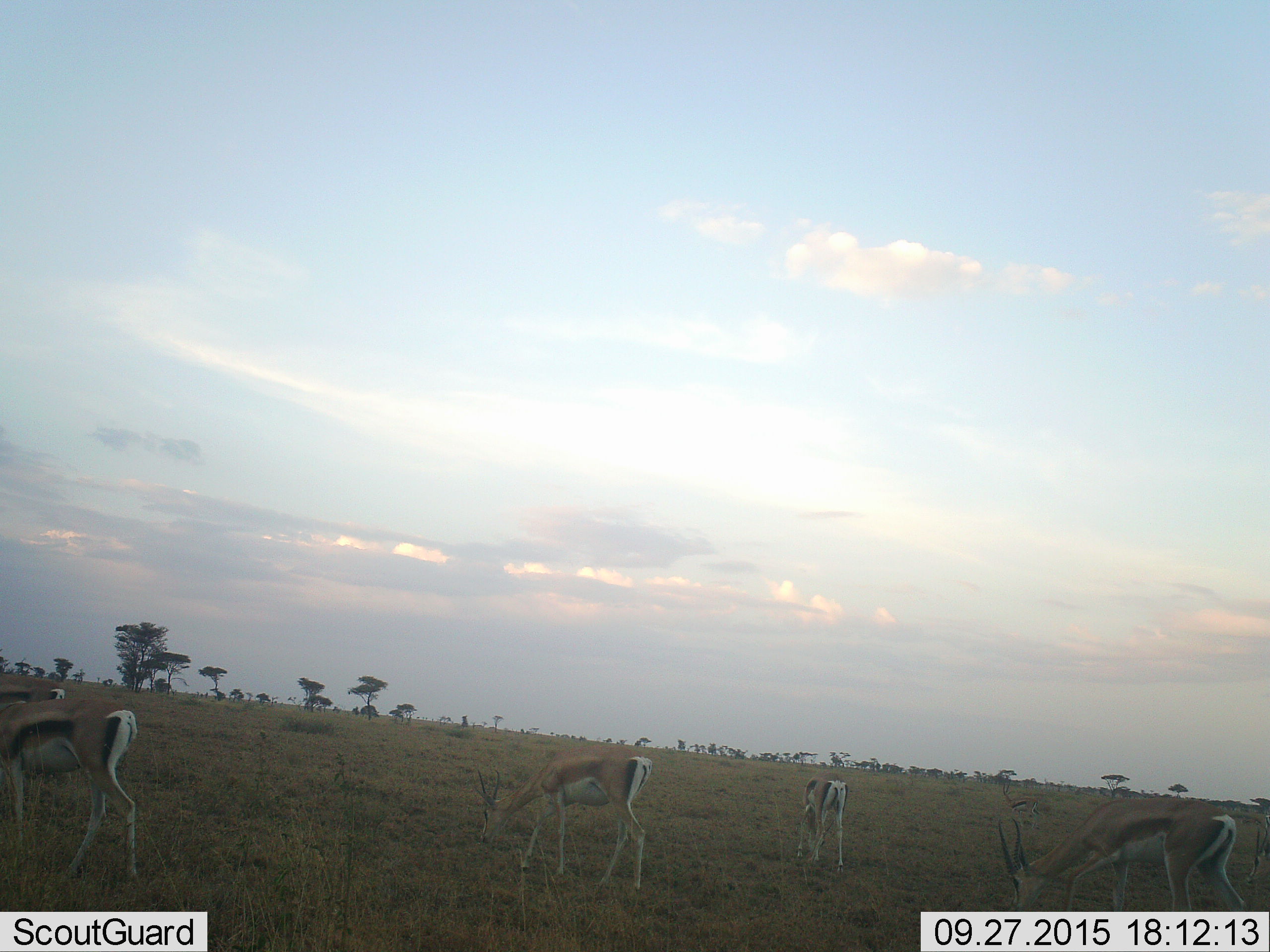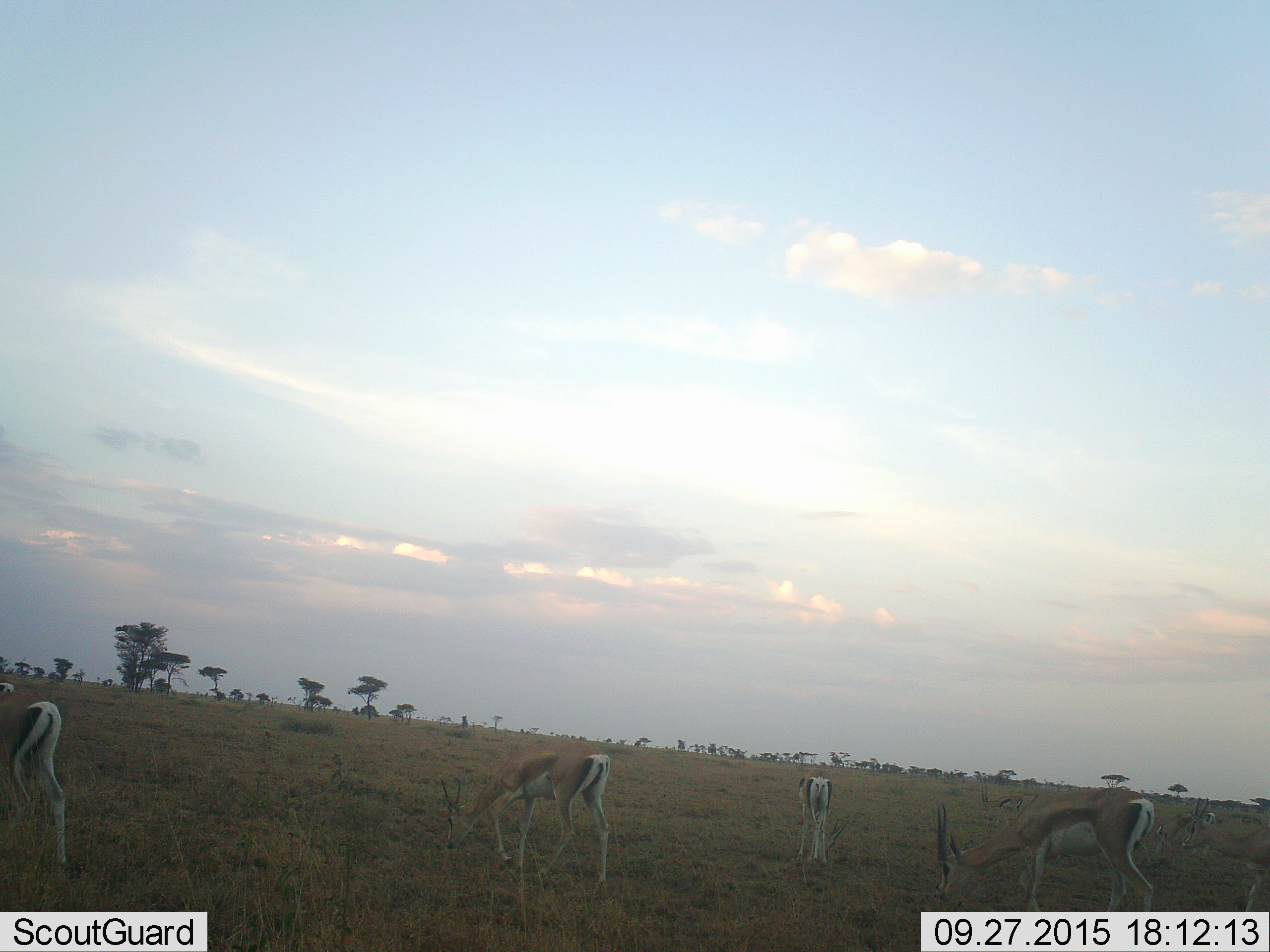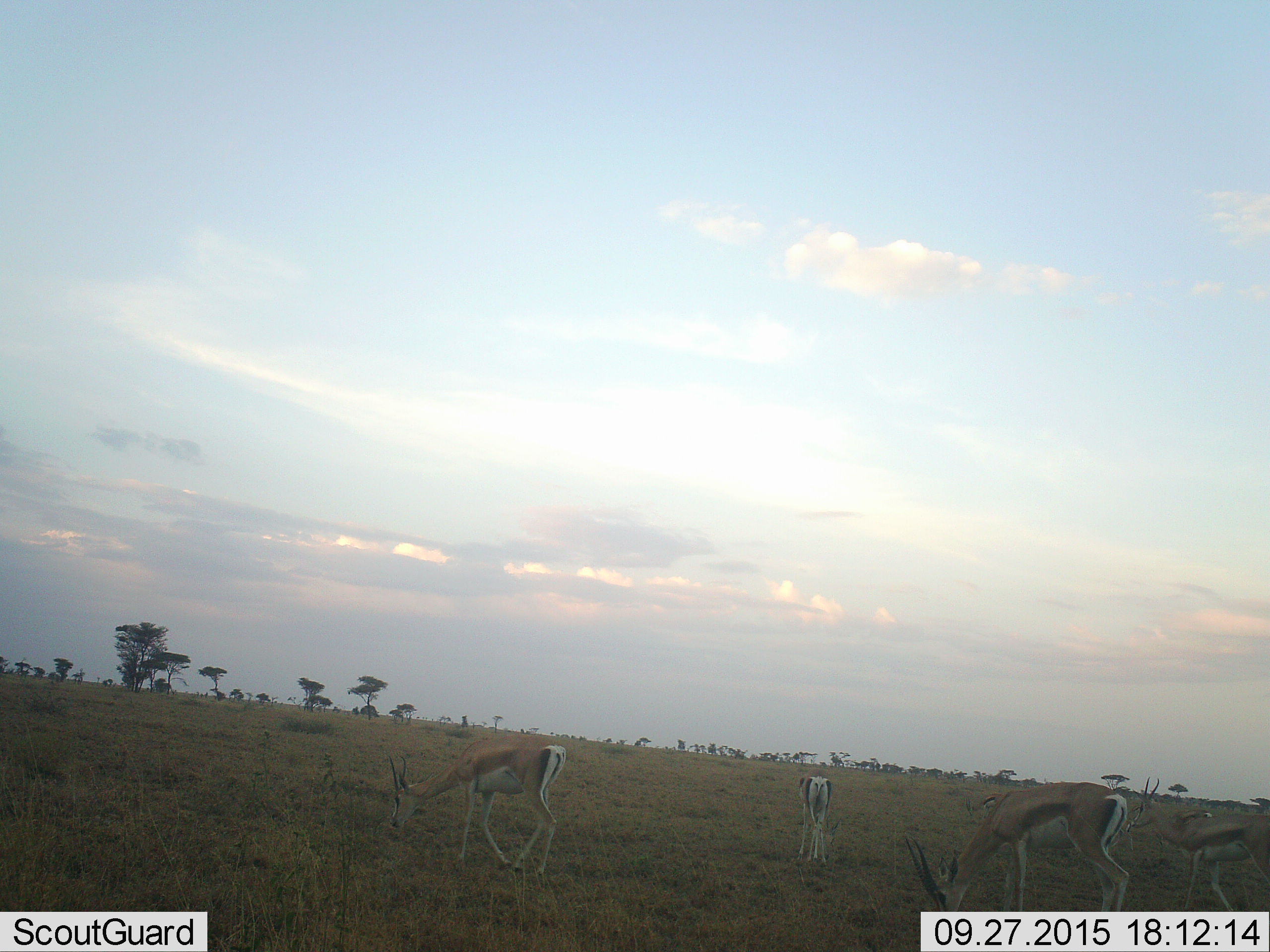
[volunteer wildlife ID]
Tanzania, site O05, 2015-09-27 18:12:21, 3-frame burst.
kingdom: Animalia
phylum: Chordata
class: Mammalia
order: Artiodactyla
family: Bovidae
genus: Eudorcas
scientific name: Eudorcas thomsonii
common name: thomson's gazelle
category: gazellethomsons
Gazellethomsons (thomson's gazelle) (Eudorcas thomsonii), count 5. Behavior (volunteer vote fractions): standing 40%, resting 0%, moving 40%, interacting 0%. Young present (vote fraction): 0%. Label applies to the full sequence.